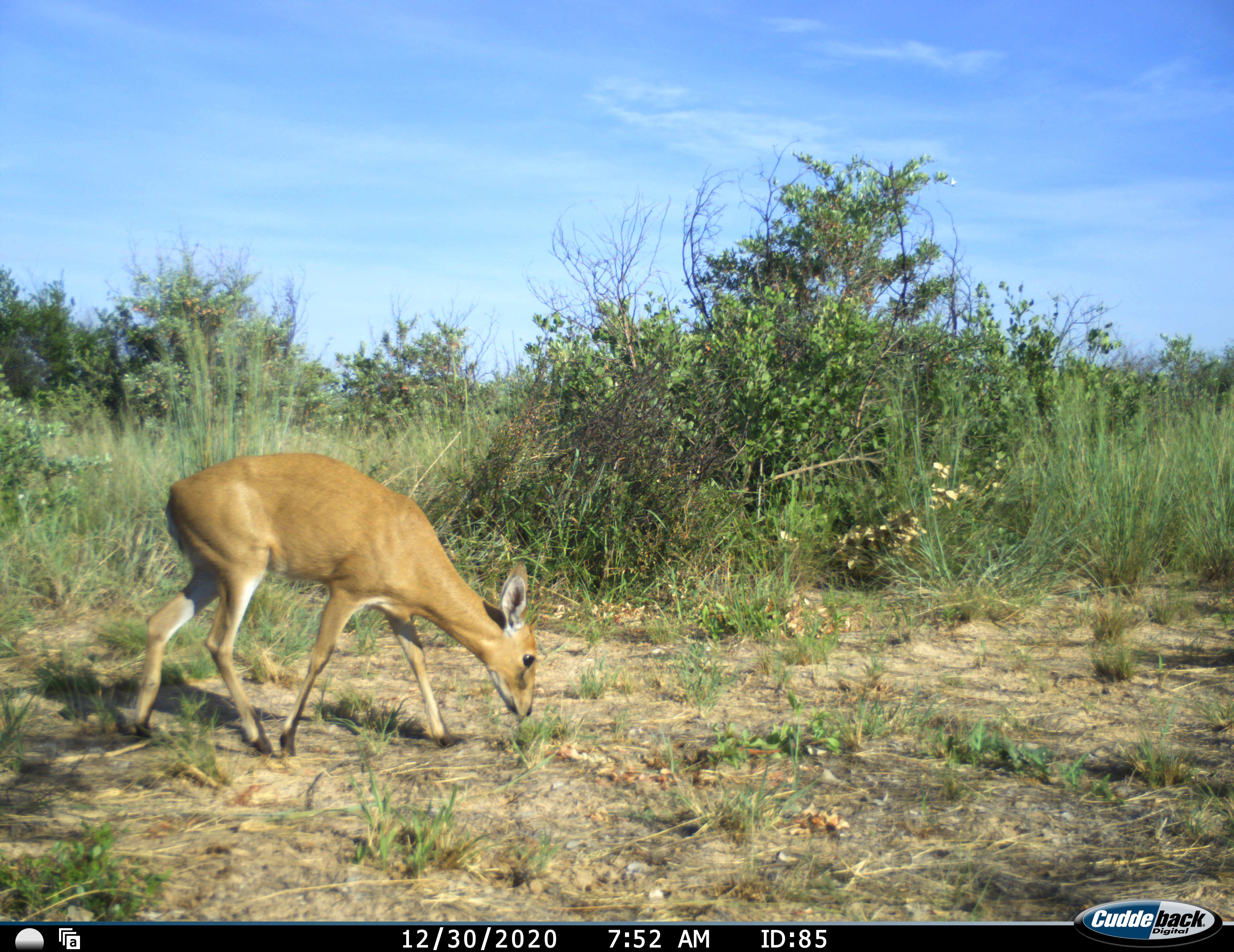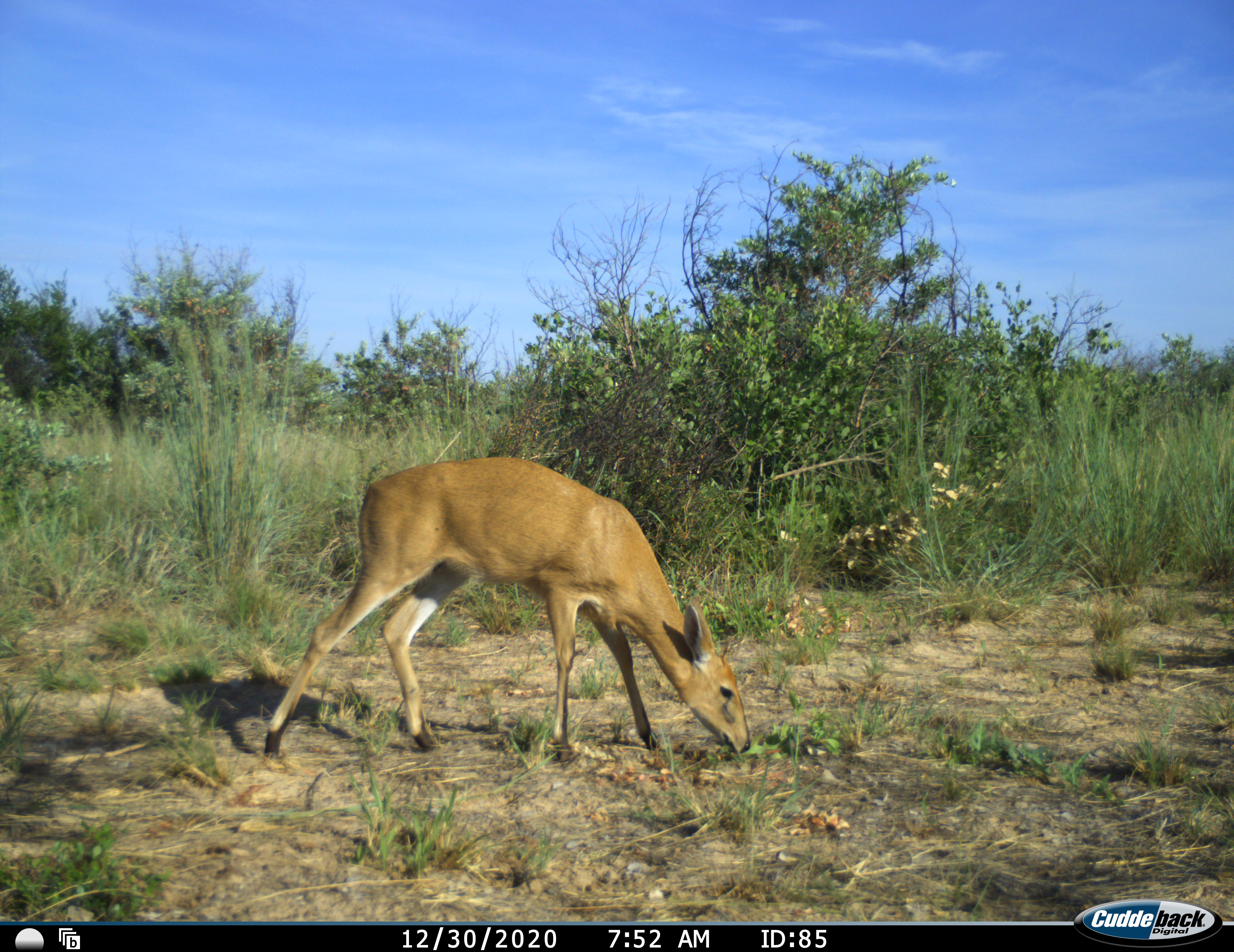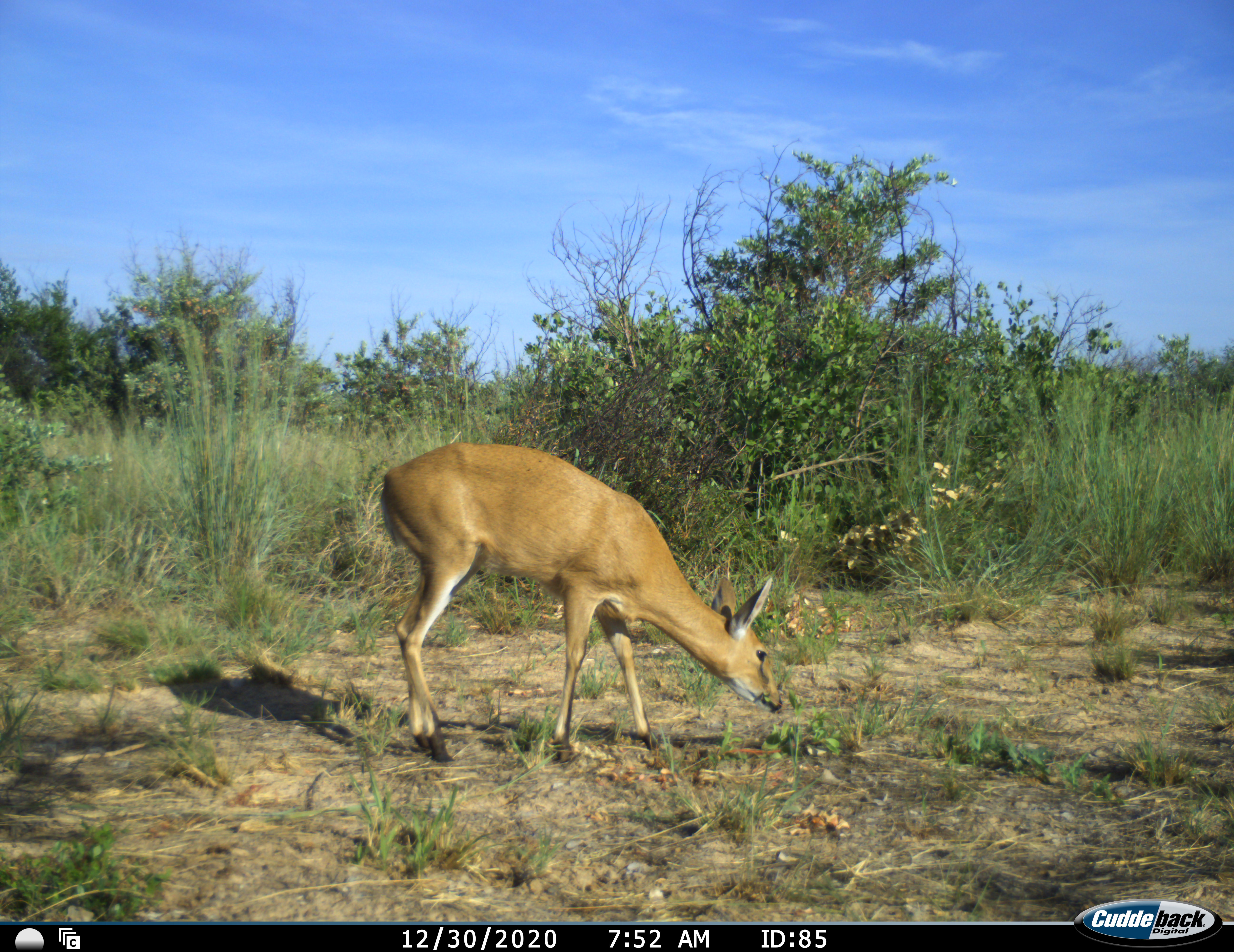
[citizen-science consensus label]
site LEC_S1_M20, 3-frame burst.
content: unidentified animal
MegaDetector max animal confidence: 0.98